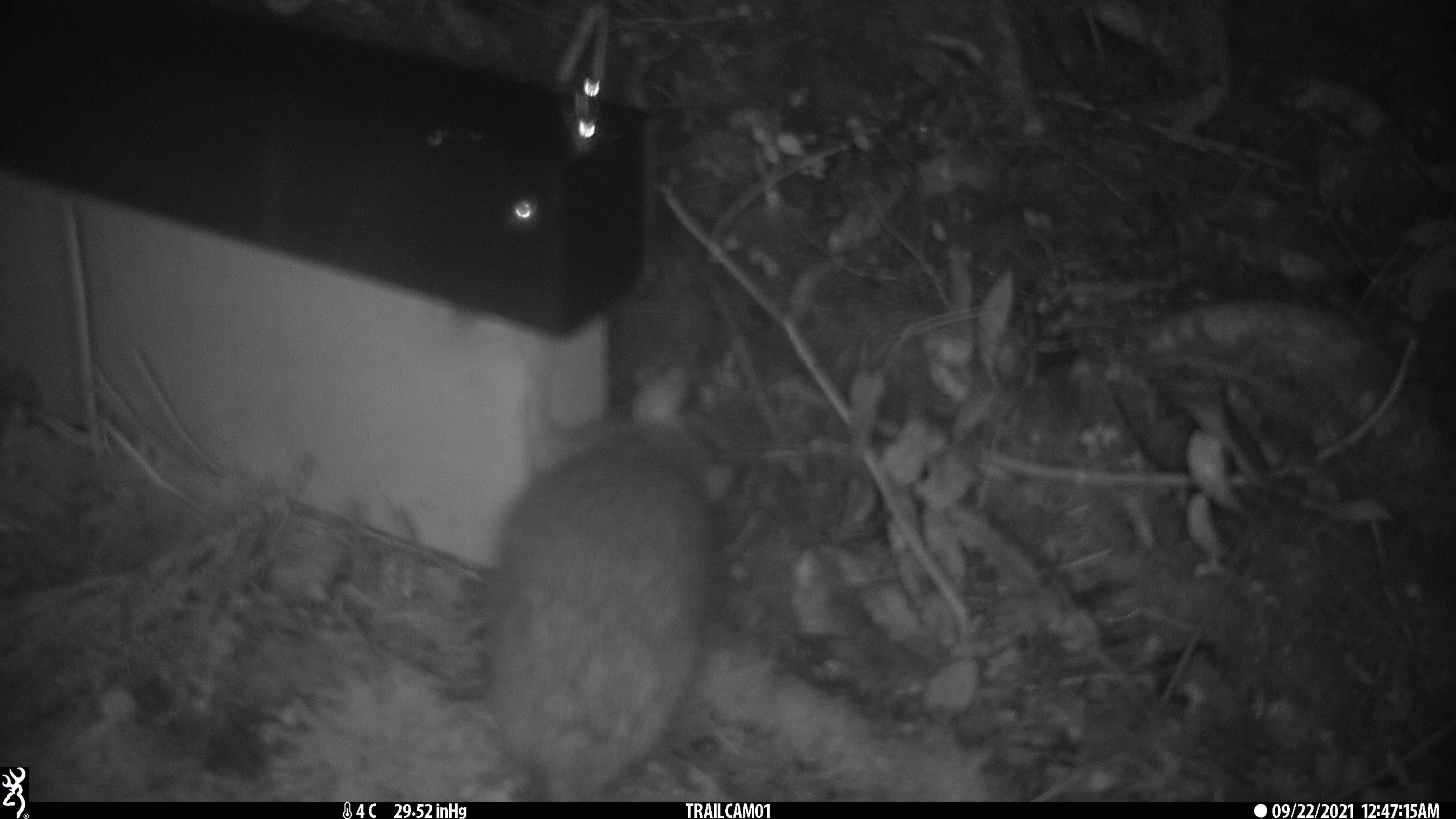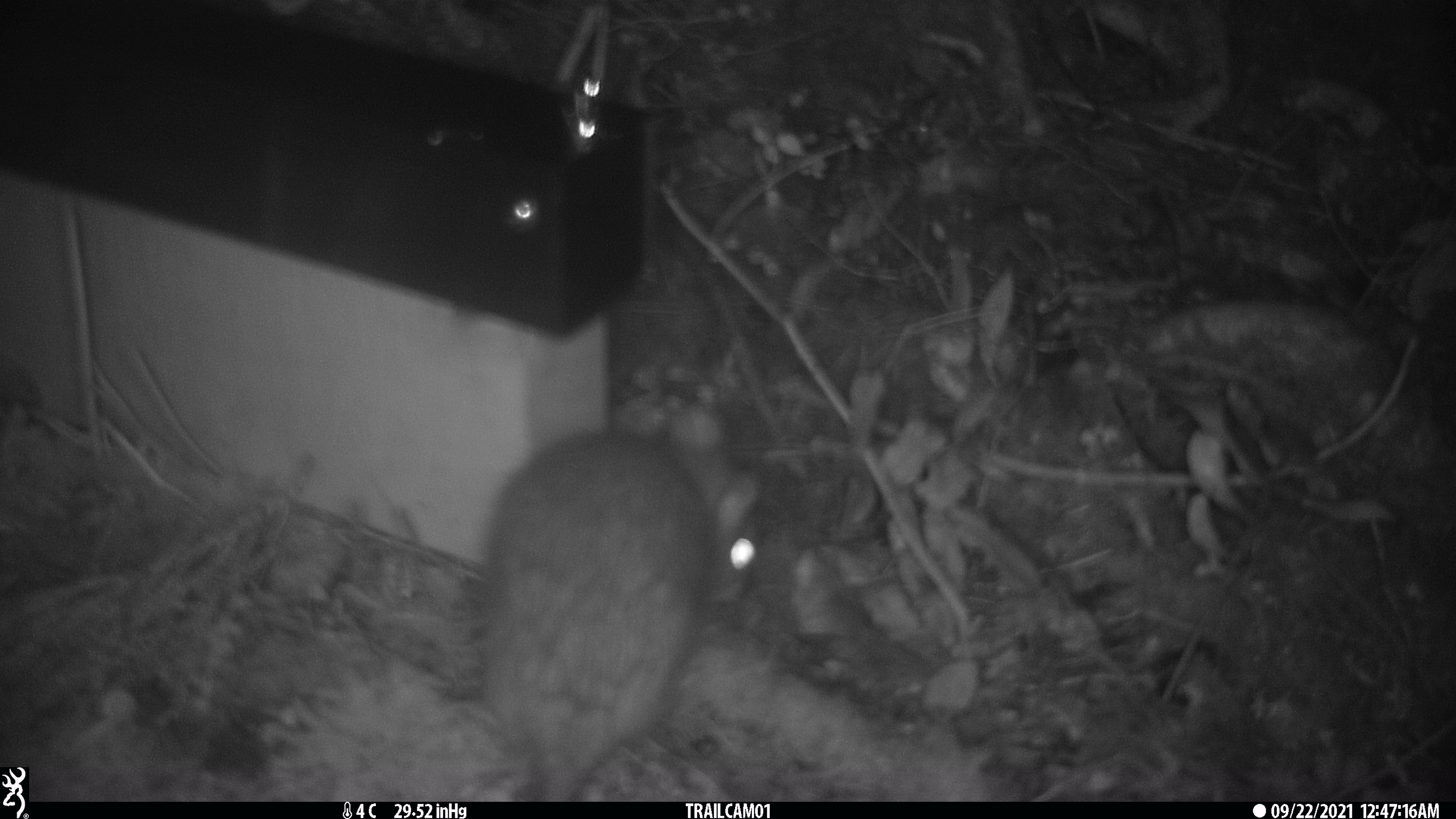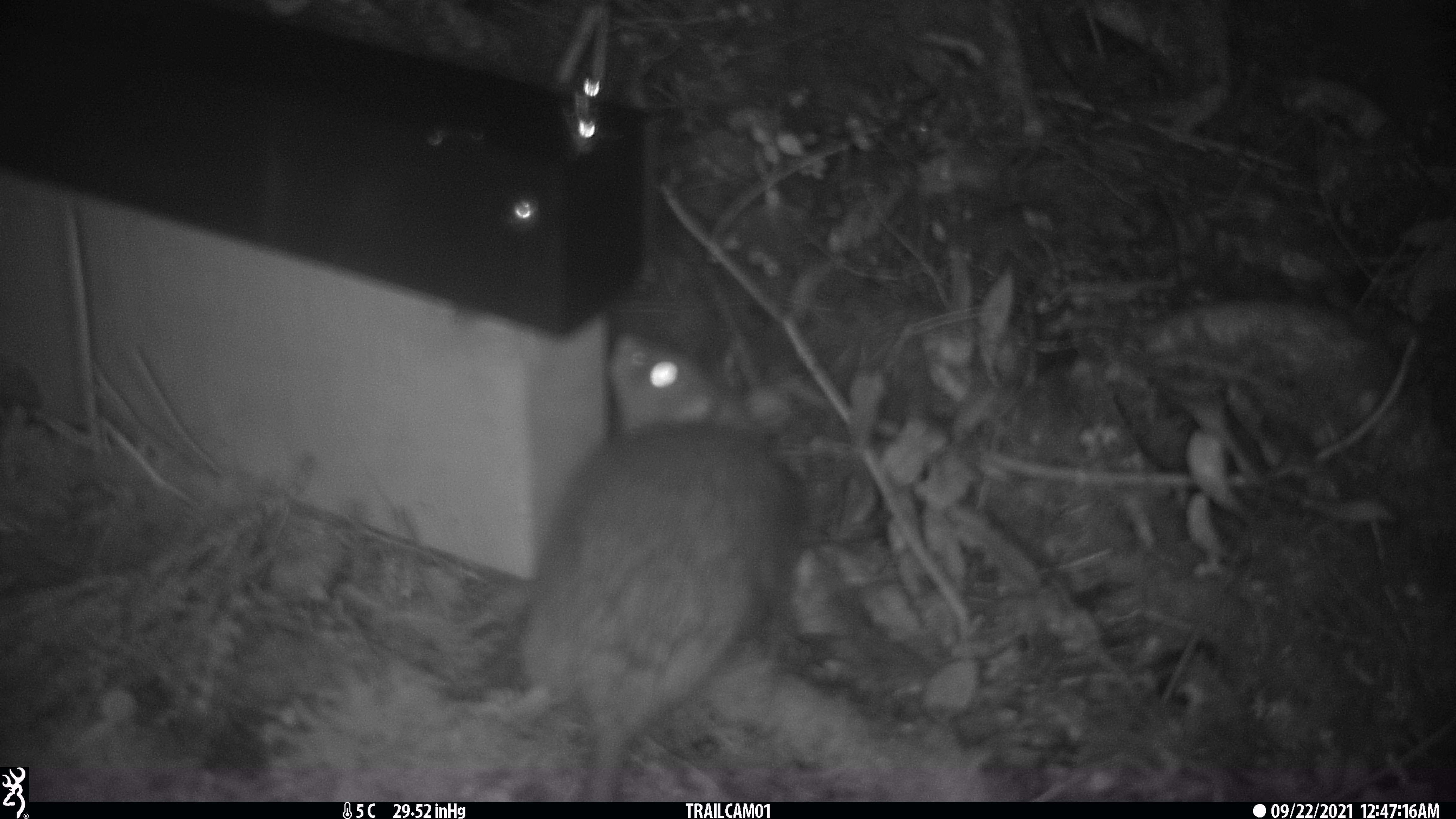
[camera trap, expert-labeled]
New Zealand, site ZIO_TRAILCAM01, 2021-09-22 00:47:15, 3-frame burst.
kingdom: Animalia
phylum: Chordata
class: Mammalia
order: Rodentia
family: Muridae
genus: Rattus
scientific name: Rattus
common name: rat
Rat (Rattus).